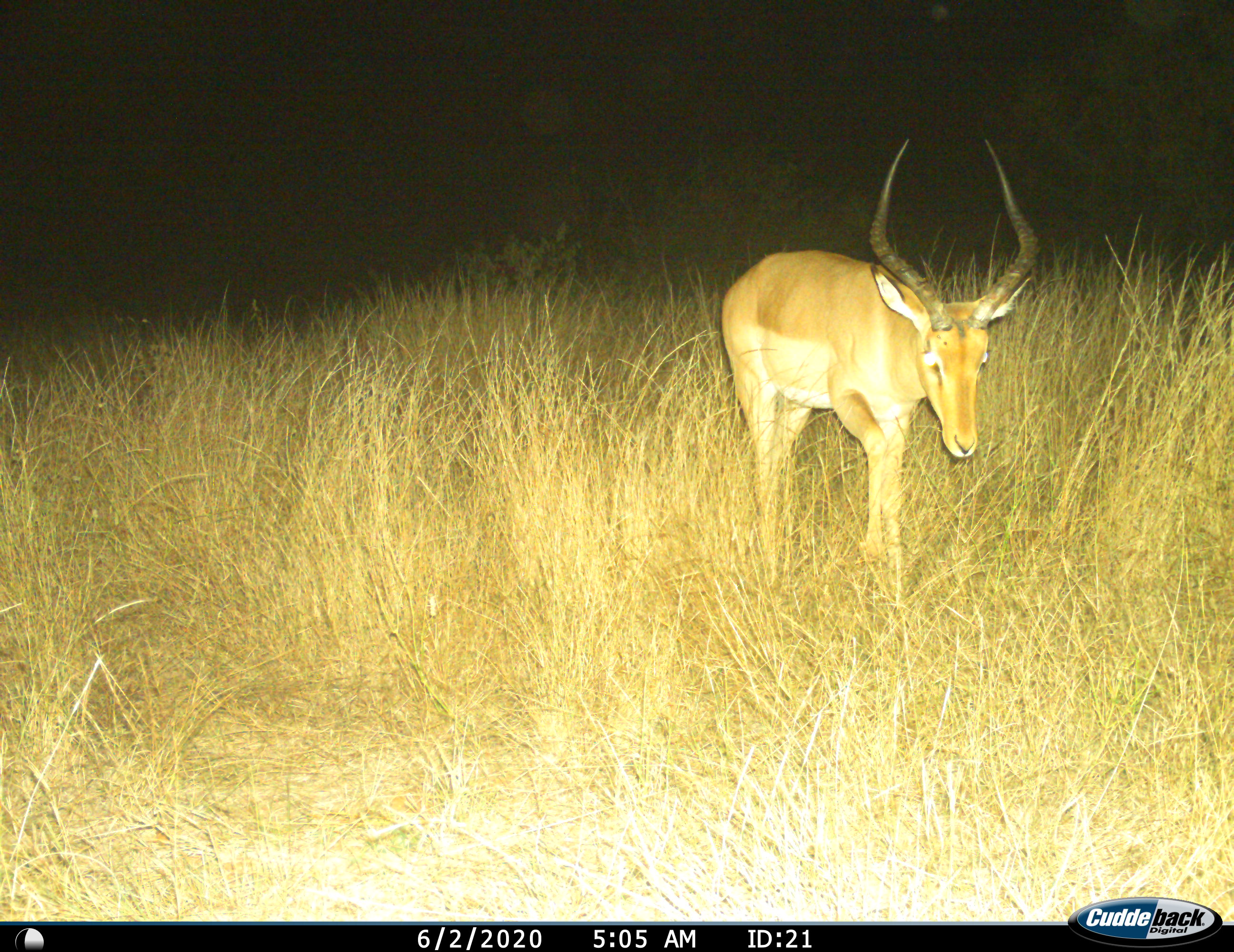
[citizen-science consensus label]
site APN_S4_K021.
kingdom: Animalia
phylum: Chordata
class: Mammalia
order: Artiodactyla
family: Bovidae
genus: Aepyceros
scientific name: Aepyceros melampus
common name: impala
Impala (Aepyceros melampus), count 1. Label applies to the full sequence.